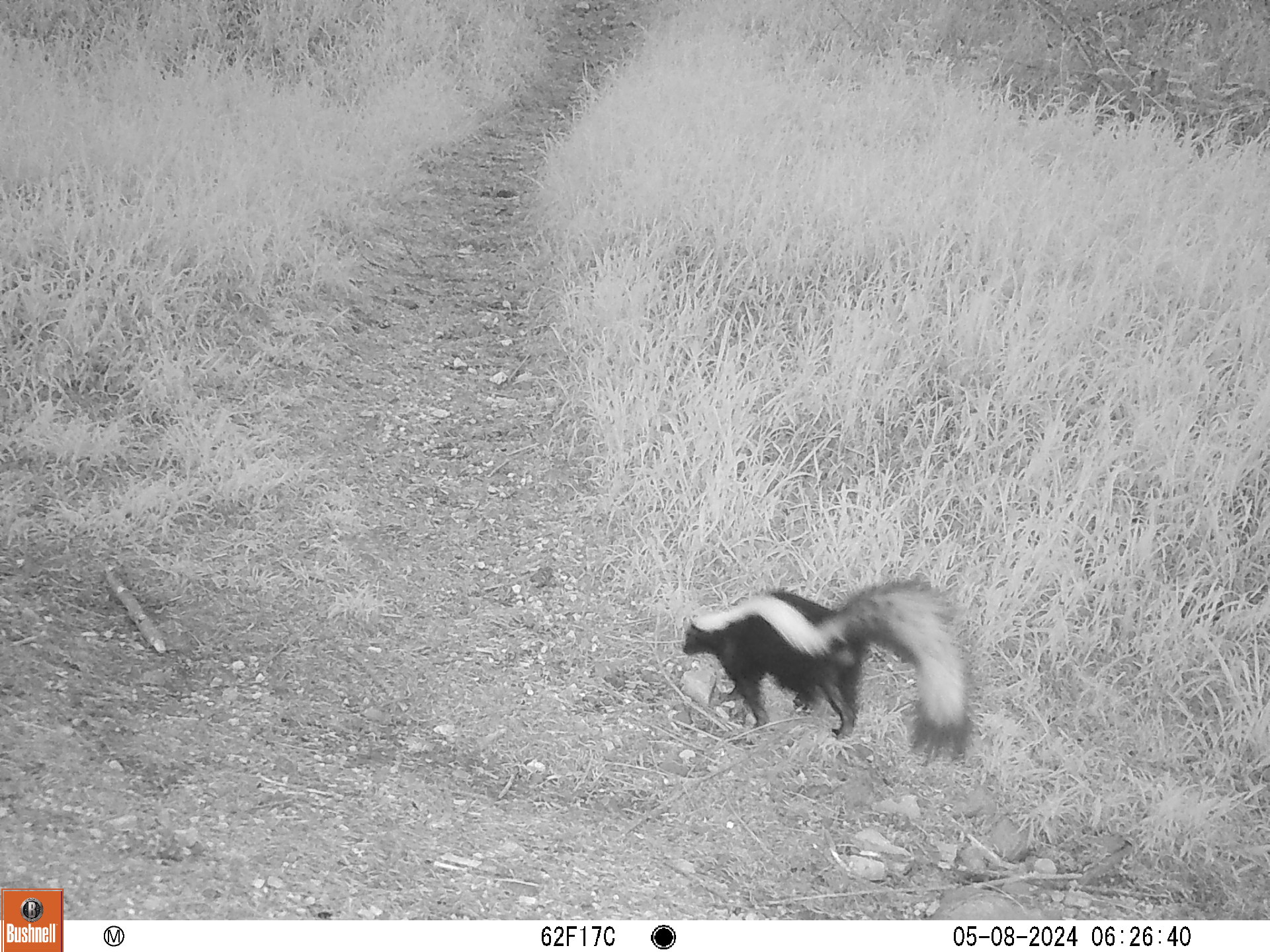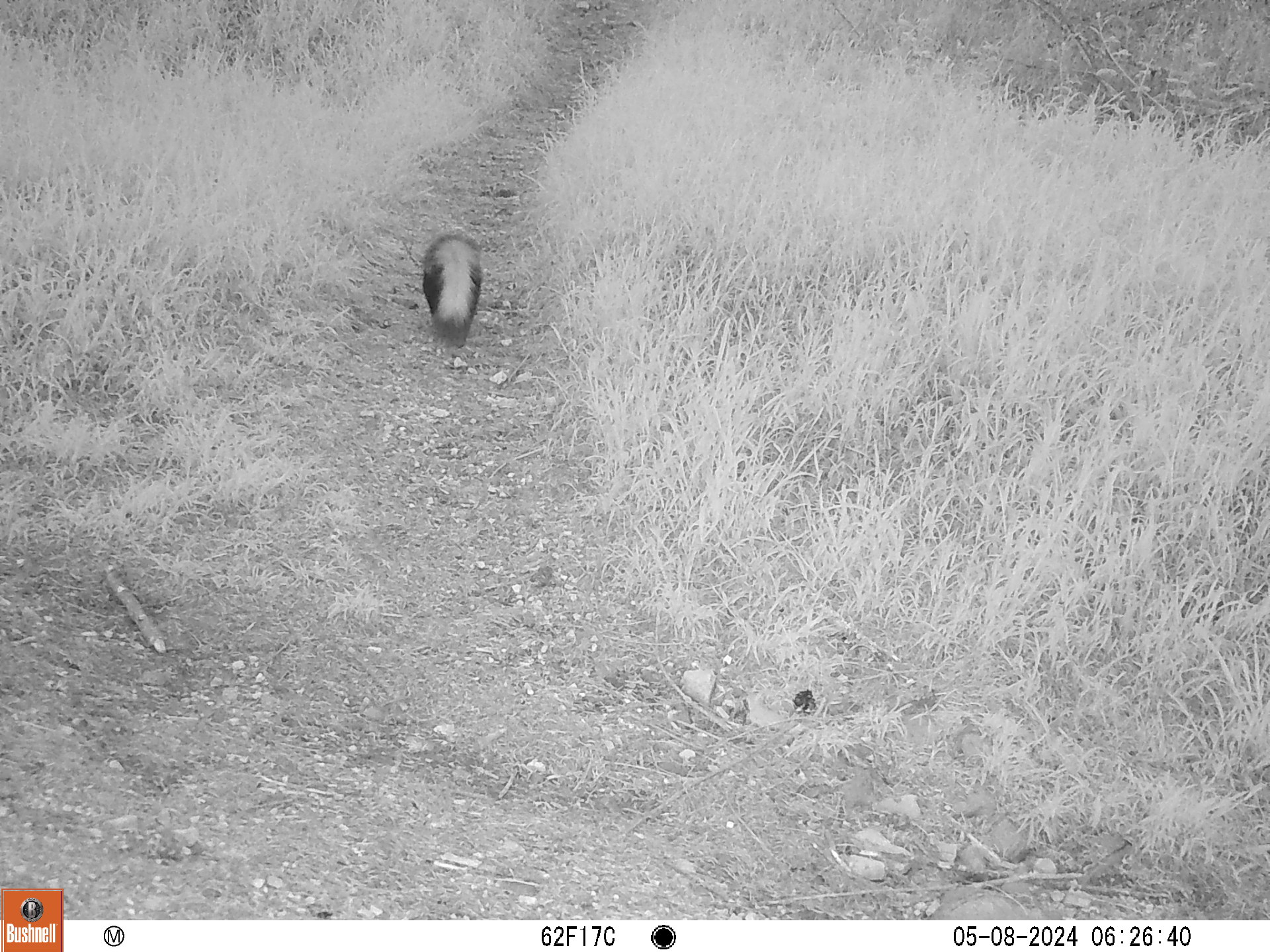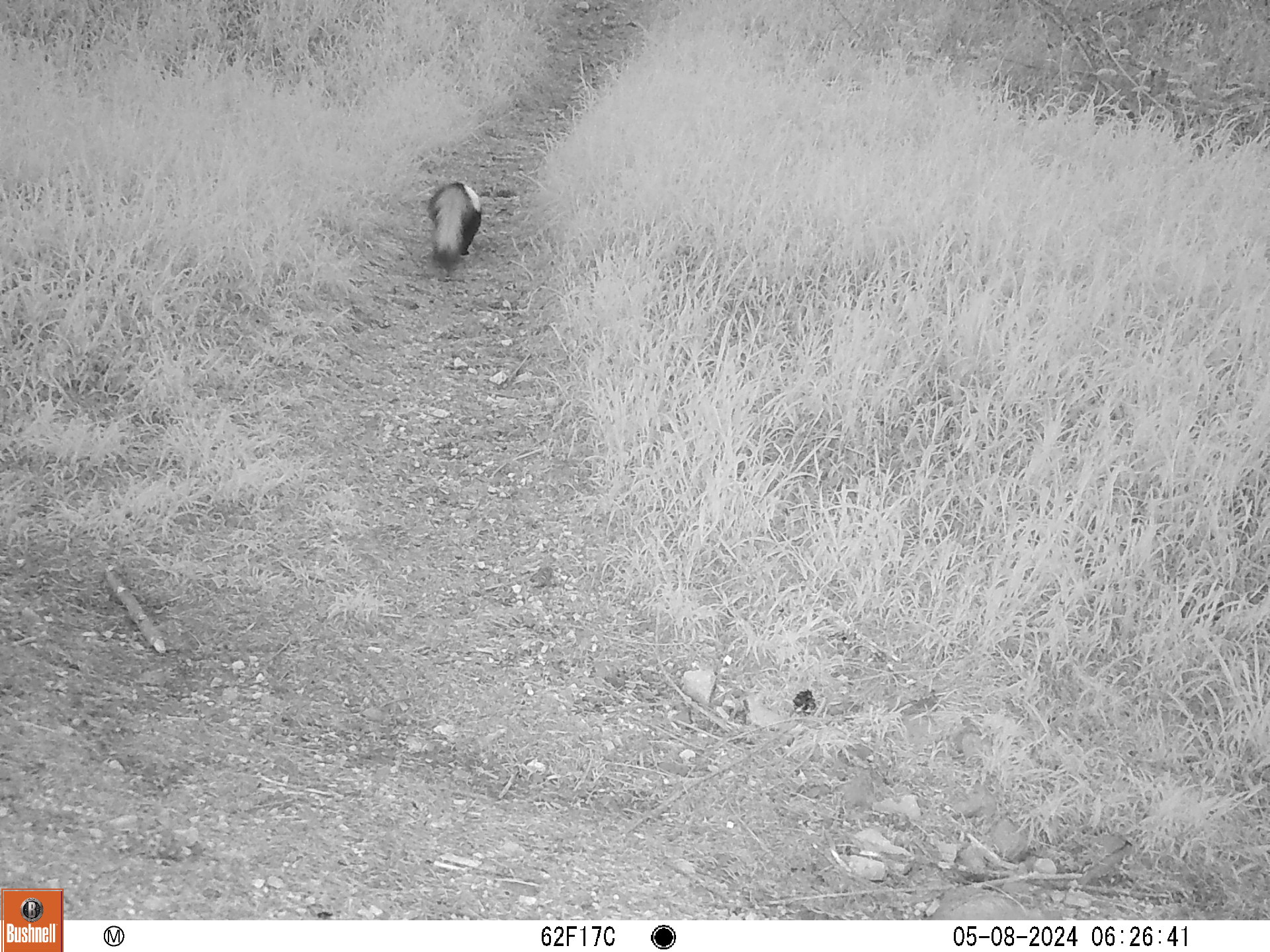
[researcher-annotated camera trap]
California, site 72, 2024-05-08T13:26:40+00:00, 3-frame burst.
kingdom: Animalia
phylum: Chordata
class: Mammalia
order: Carnivora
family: Mephitidae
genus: Mephitis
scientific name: Mephitis mephitis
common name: striped skunk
Striped skunk (Mephitis mephitis).